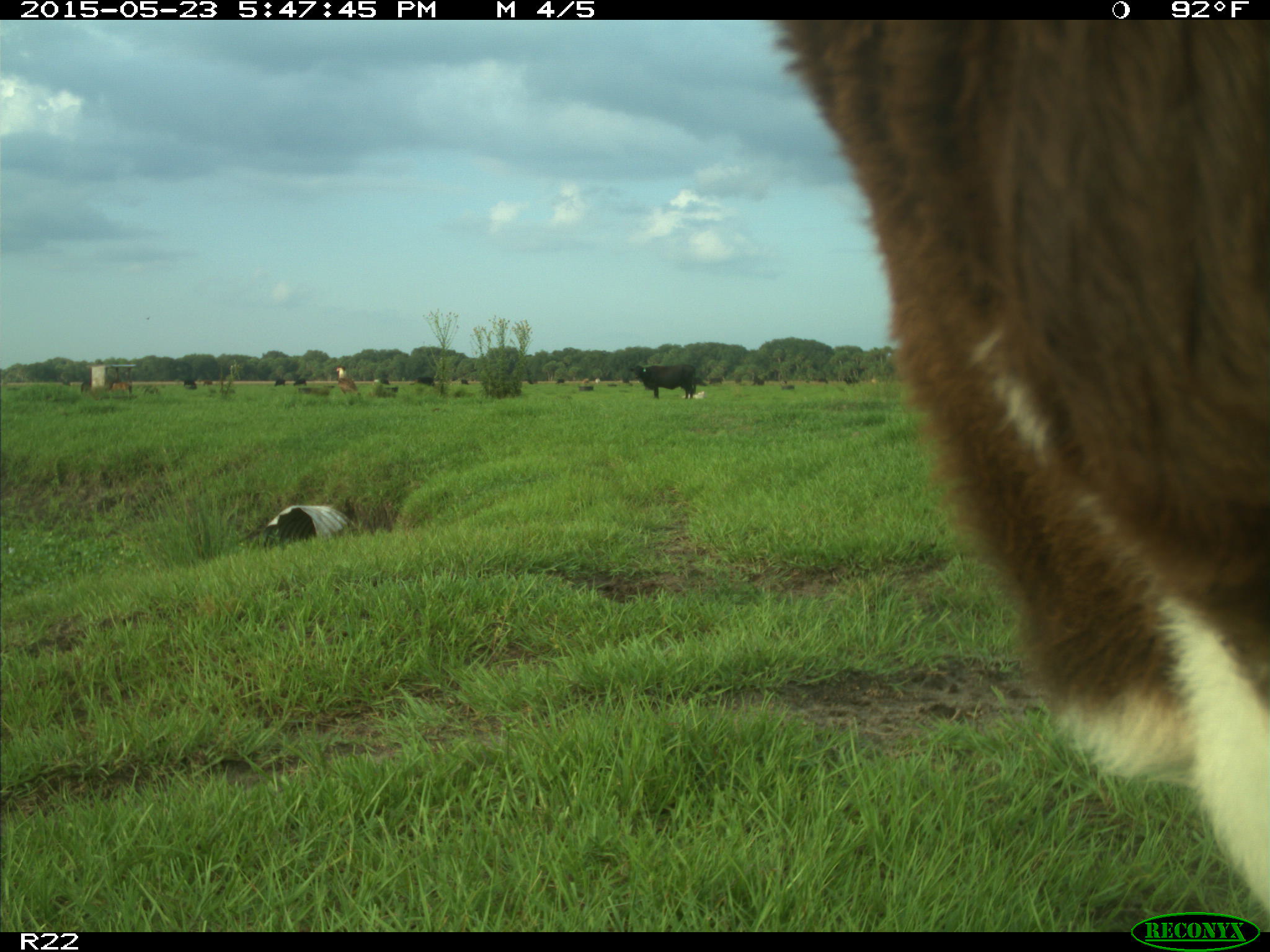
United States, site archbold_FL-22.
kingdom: Animalia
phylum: Chordata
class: Mammalia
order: Artiodactyla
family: Bovidae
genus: Bos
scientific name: Bos taurus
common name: domestic cow